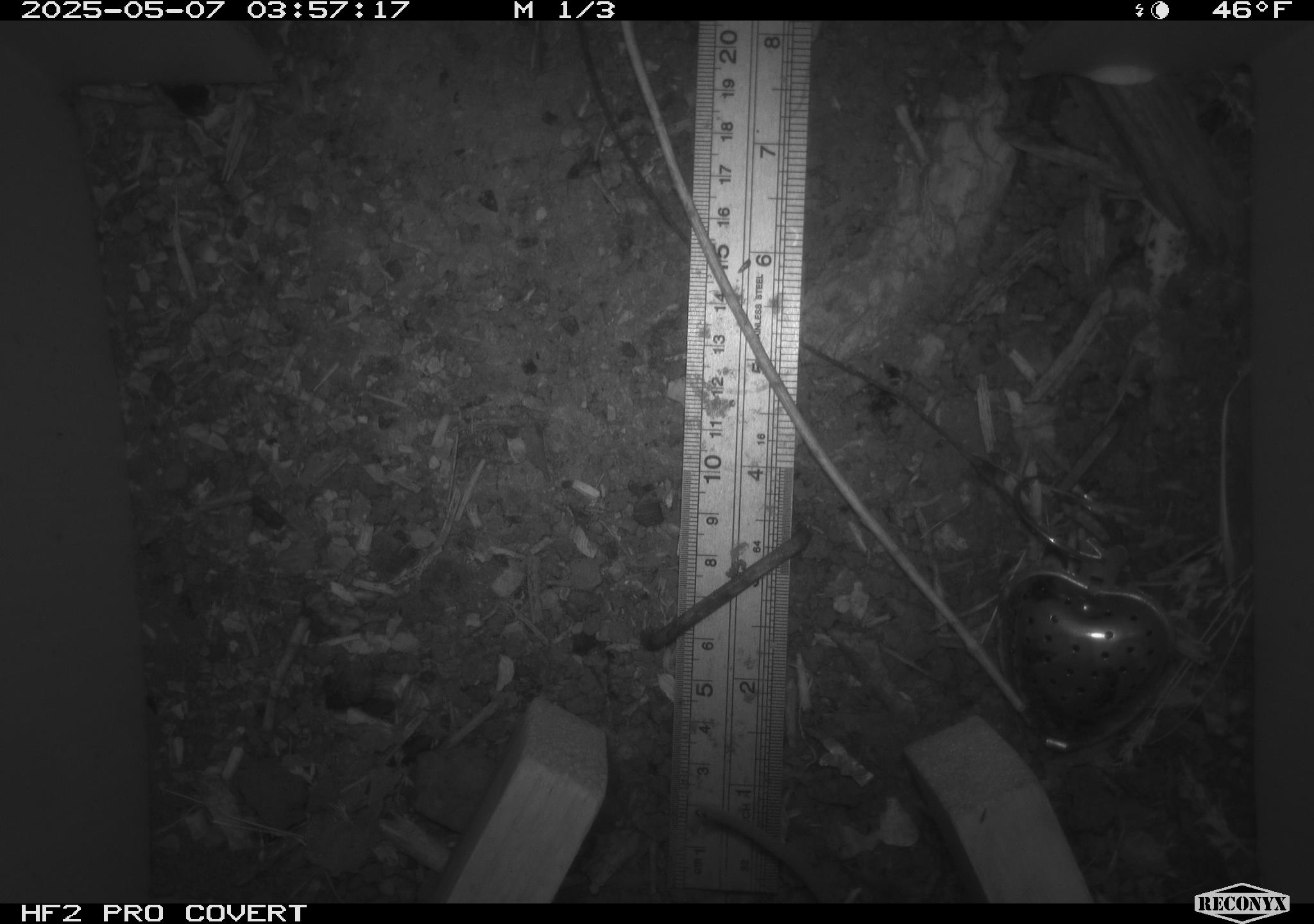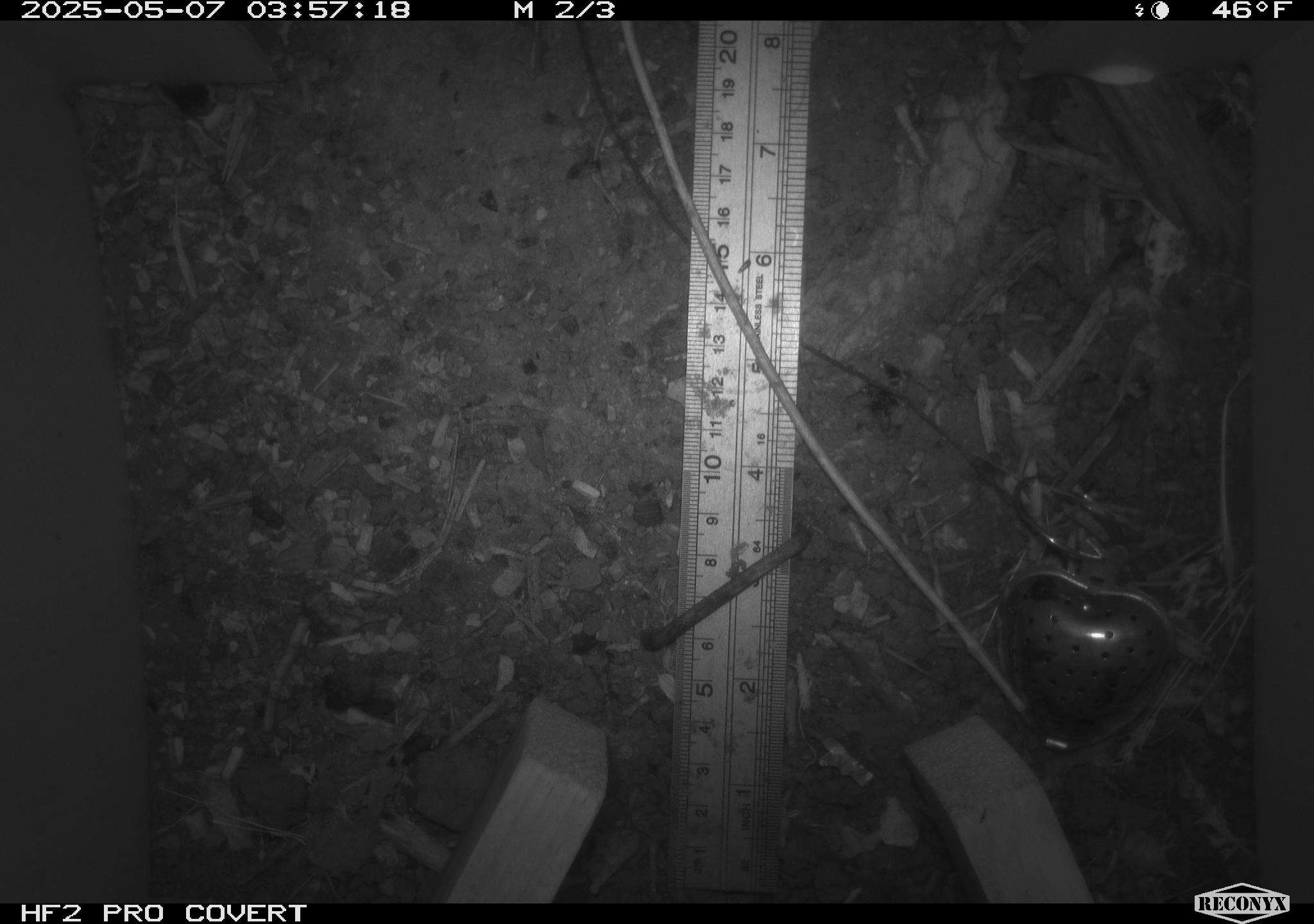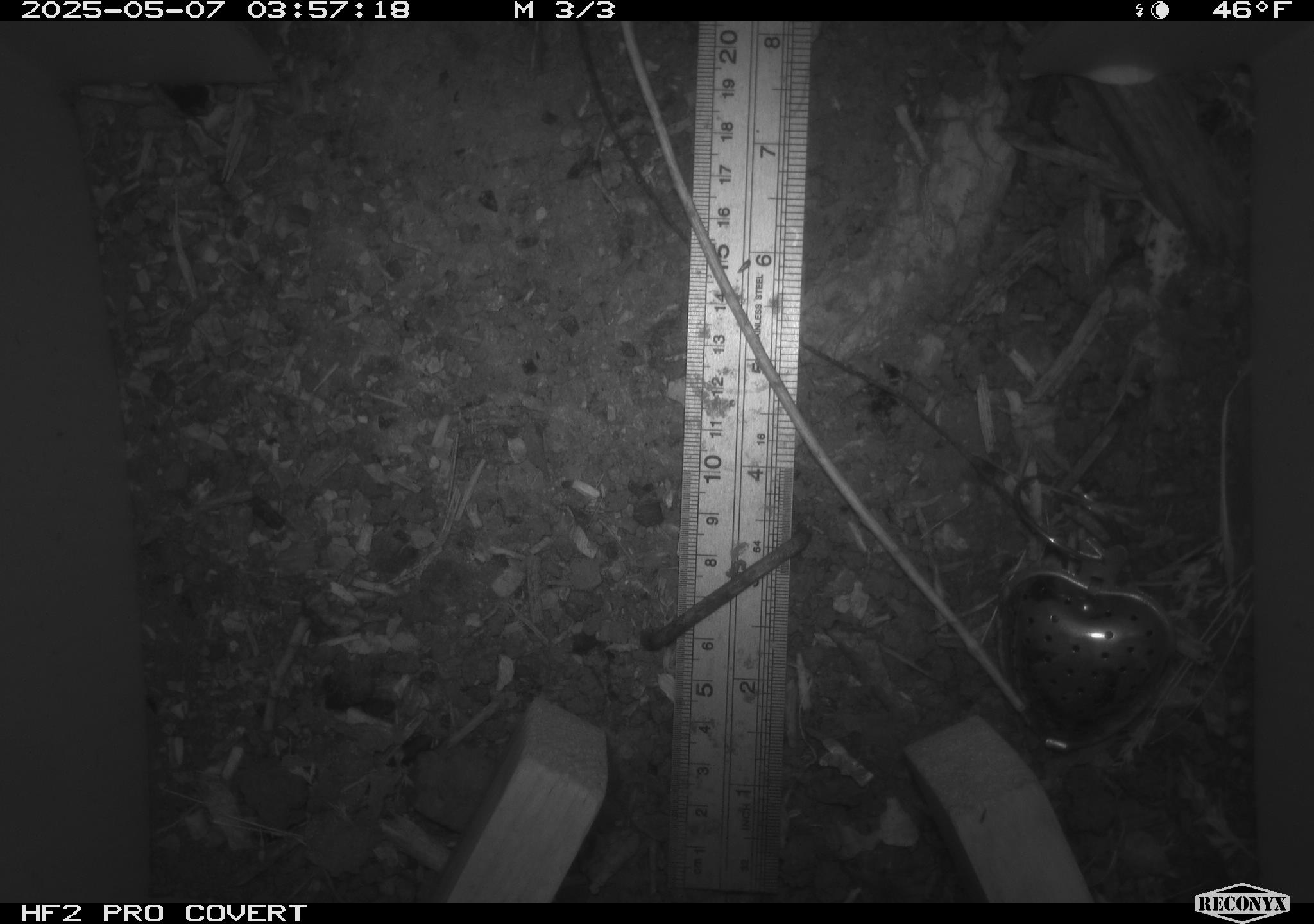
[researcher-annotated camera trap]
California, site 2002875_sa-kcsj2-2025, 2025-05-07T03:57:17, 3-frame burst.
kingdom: Animalia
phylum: Chordata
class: Mammalia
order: Rodentia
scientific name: Rodentia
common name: rodent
Rodent (Rodentia).